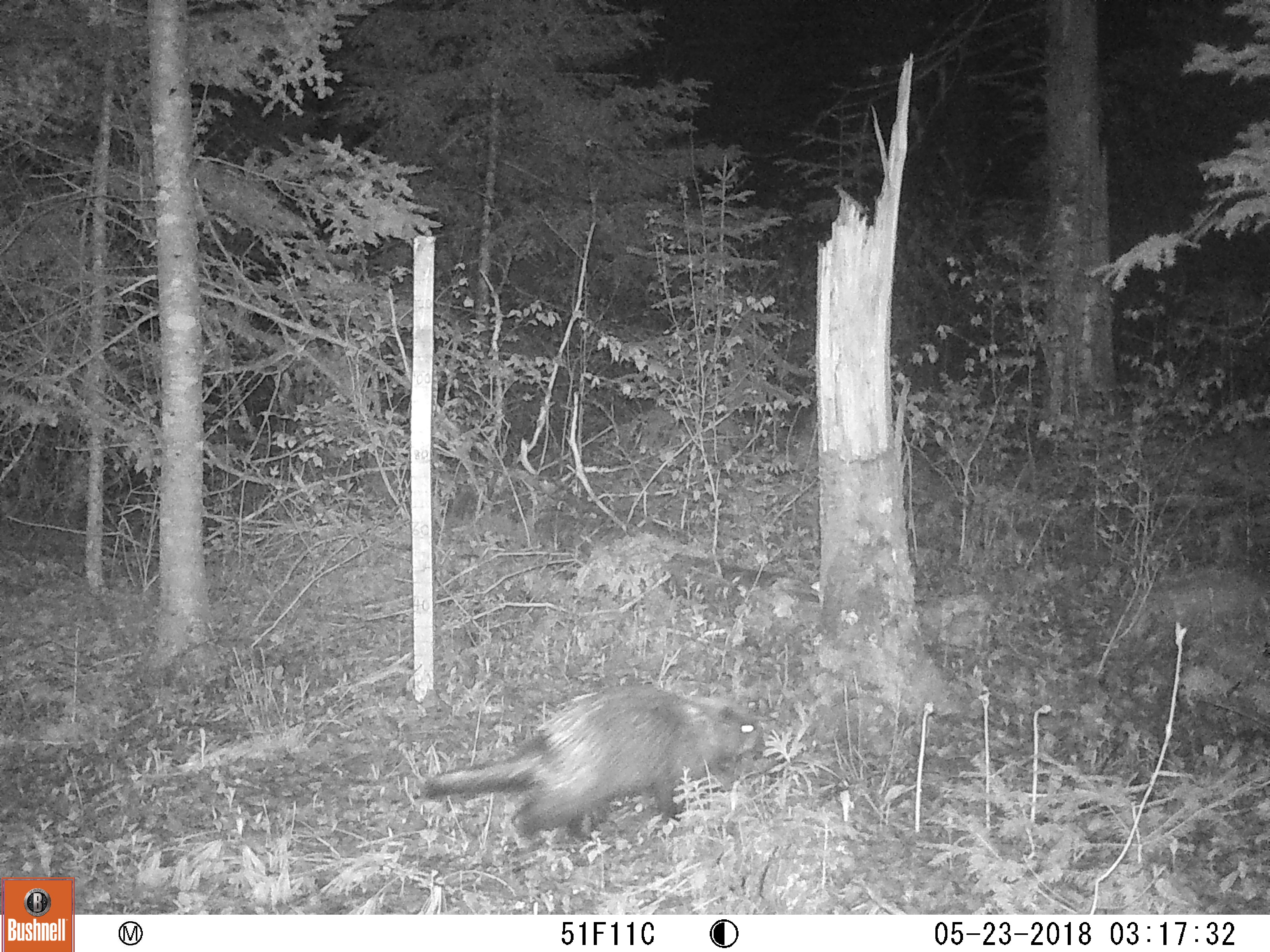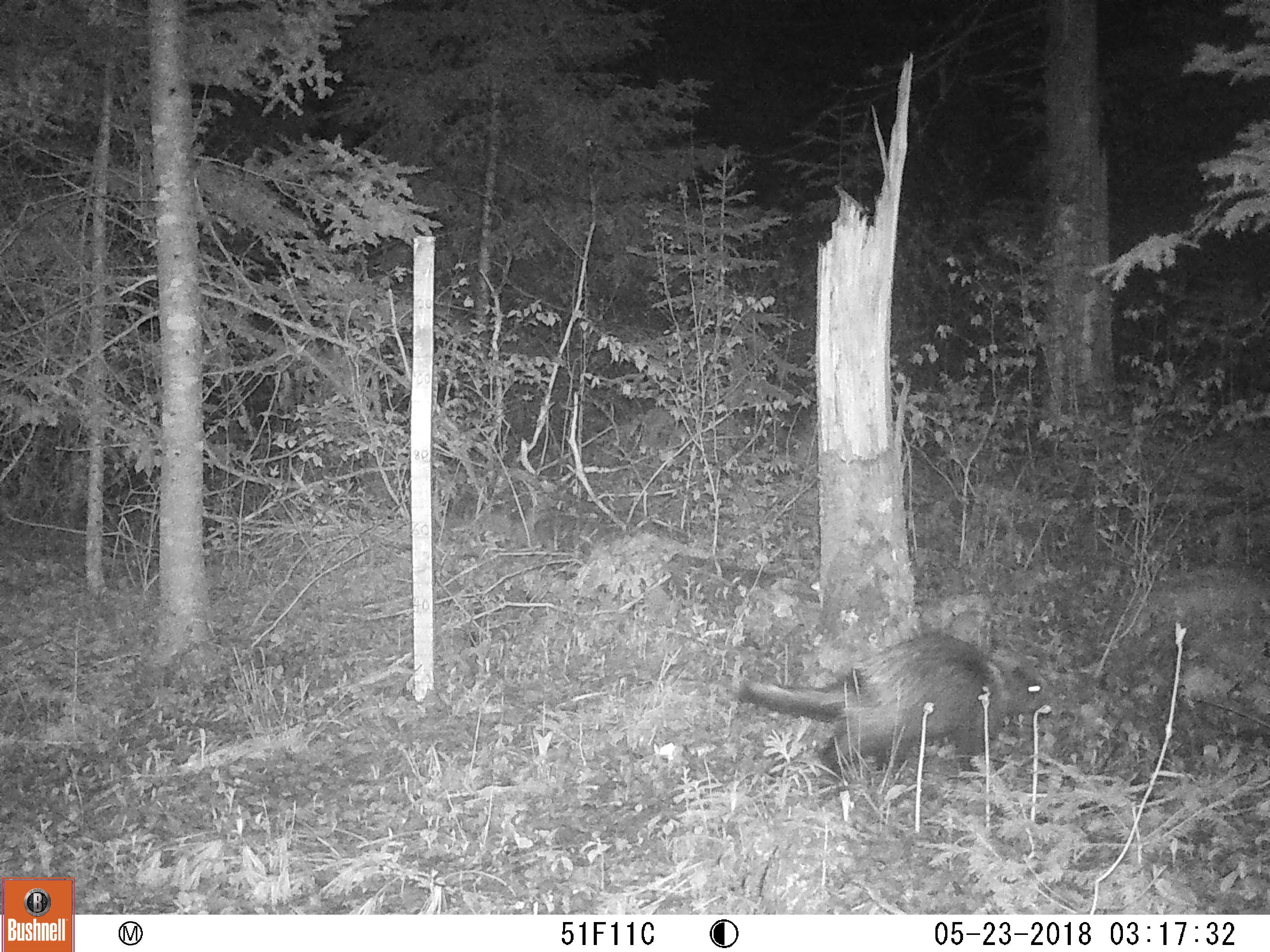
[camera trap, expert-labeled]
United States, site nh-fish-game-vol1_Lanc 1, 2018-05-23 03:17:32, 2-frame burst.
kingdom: Animalia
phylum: Chordata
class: Mammalia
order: Rodentia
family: Erethizontidae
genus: Erethizon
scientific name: Erethizon dorsatum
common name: porcupine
Porcupine (Erethizon dorsatum).